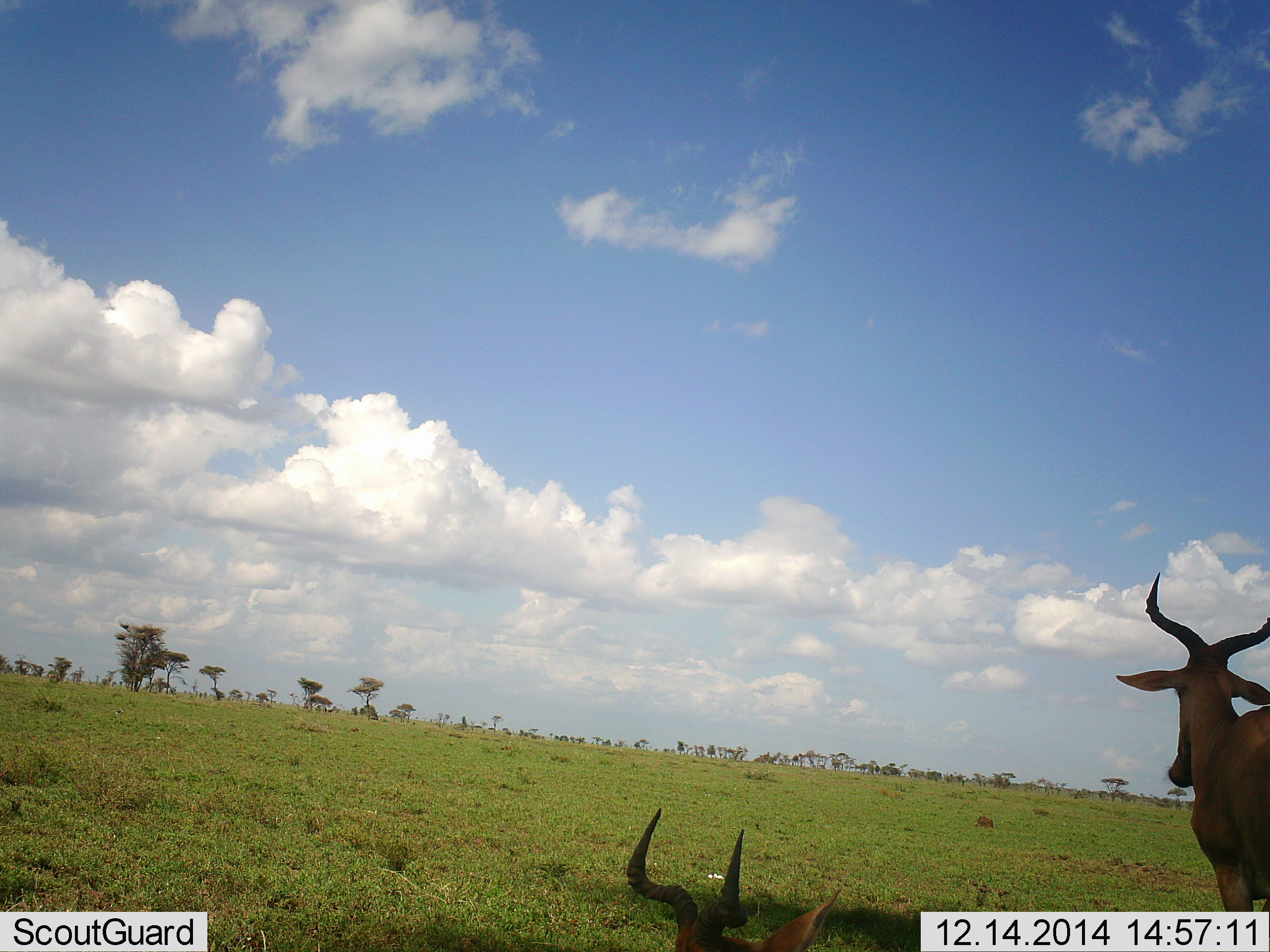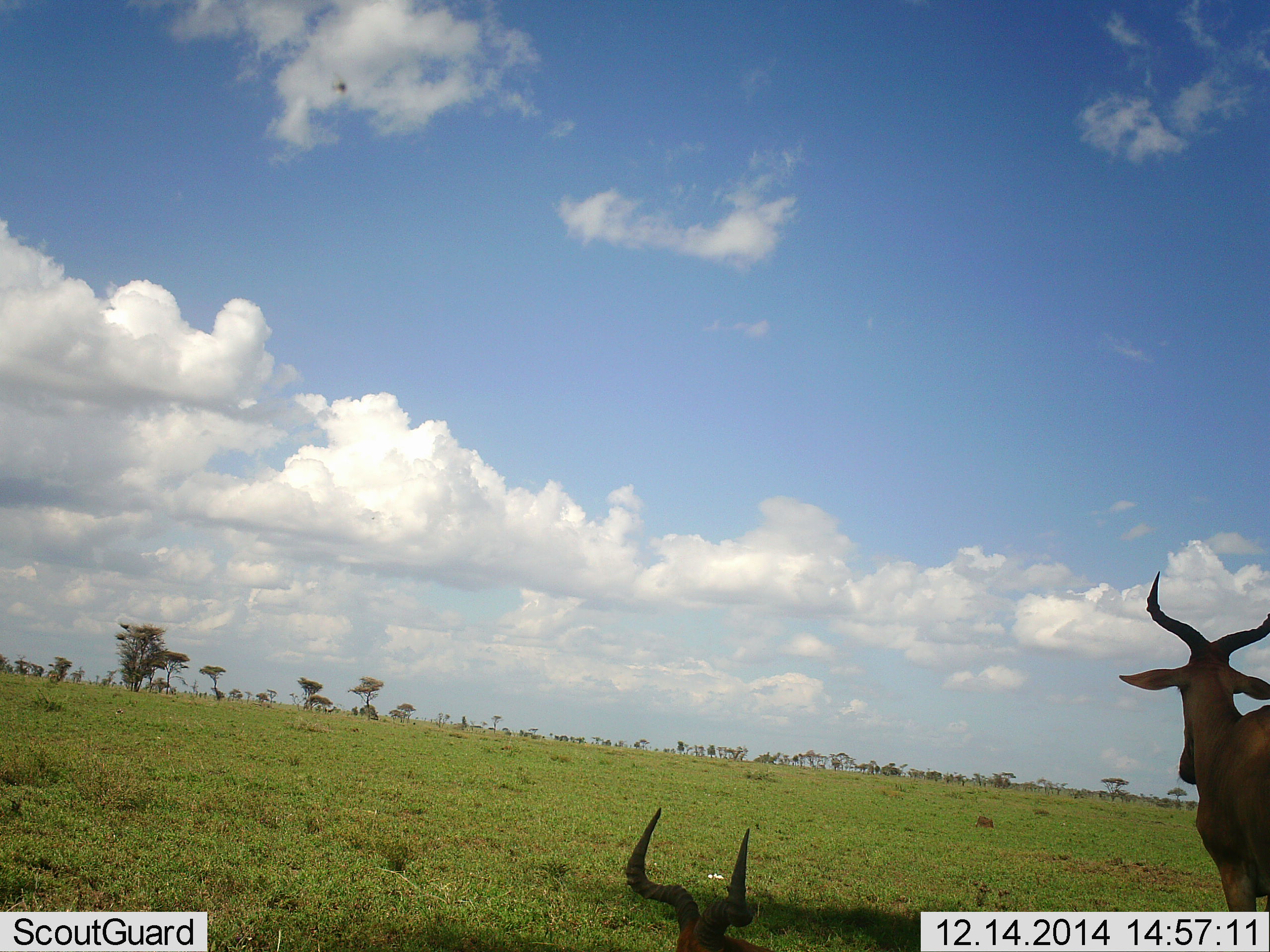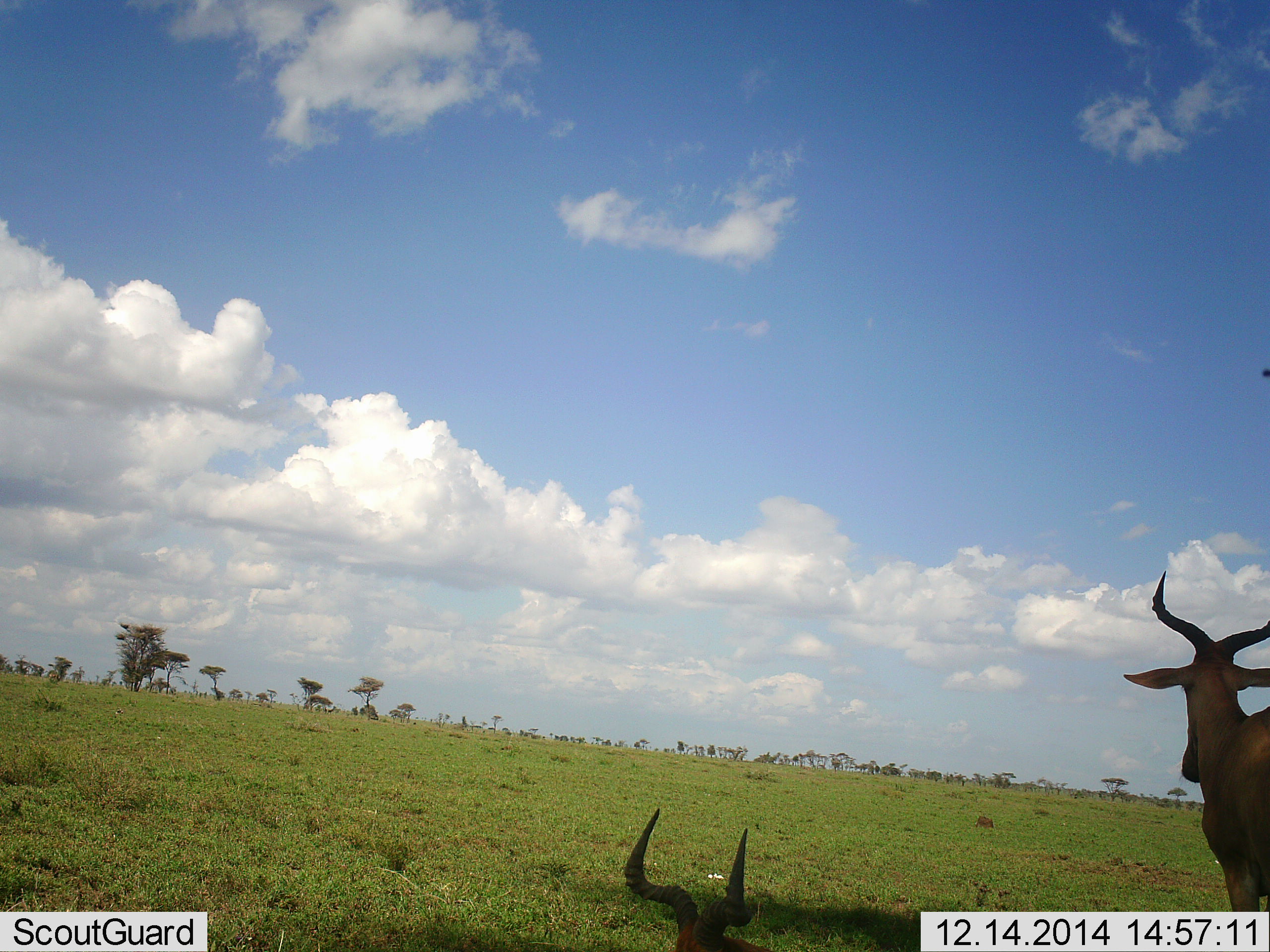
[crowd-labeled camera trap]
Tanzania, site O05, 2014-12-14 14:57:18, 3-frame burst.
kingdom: Animalia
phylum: Chordata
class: Mammalia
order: Artiodactyla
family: Bovidae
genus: Alcelaphus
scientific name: Alcelaphus buselaphus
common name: hartebeest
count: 2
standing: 100%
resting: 90%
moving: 0%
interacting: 0%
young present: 0%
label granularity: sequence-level